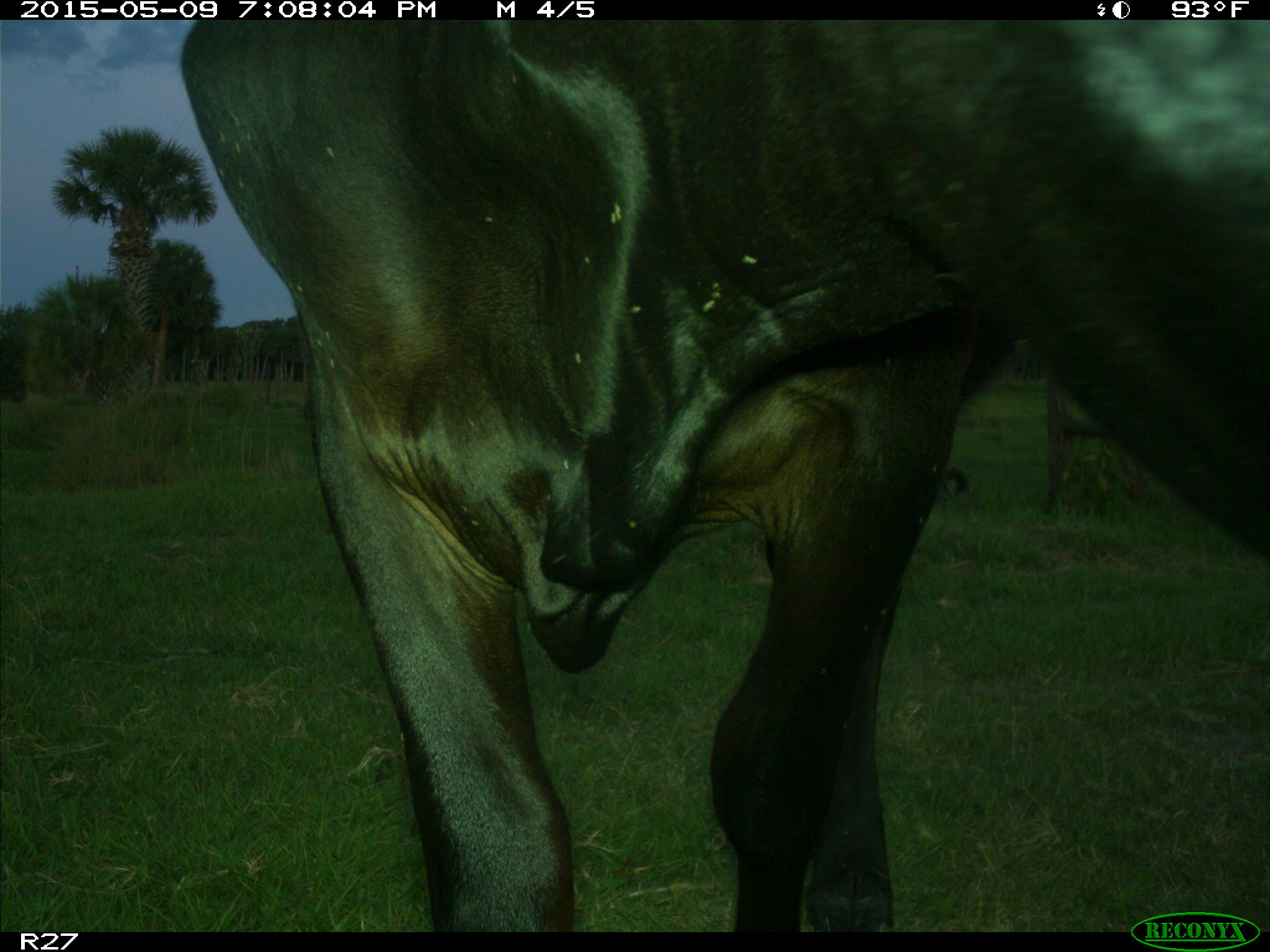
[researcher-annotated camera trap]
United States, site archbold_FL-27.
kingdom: Animalia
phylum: Chordata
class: Mammalia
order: Artiodactyla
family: Bovidae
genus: Bos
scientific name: Bos taurus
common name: domestic cow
Bos taurus (domestic cow).